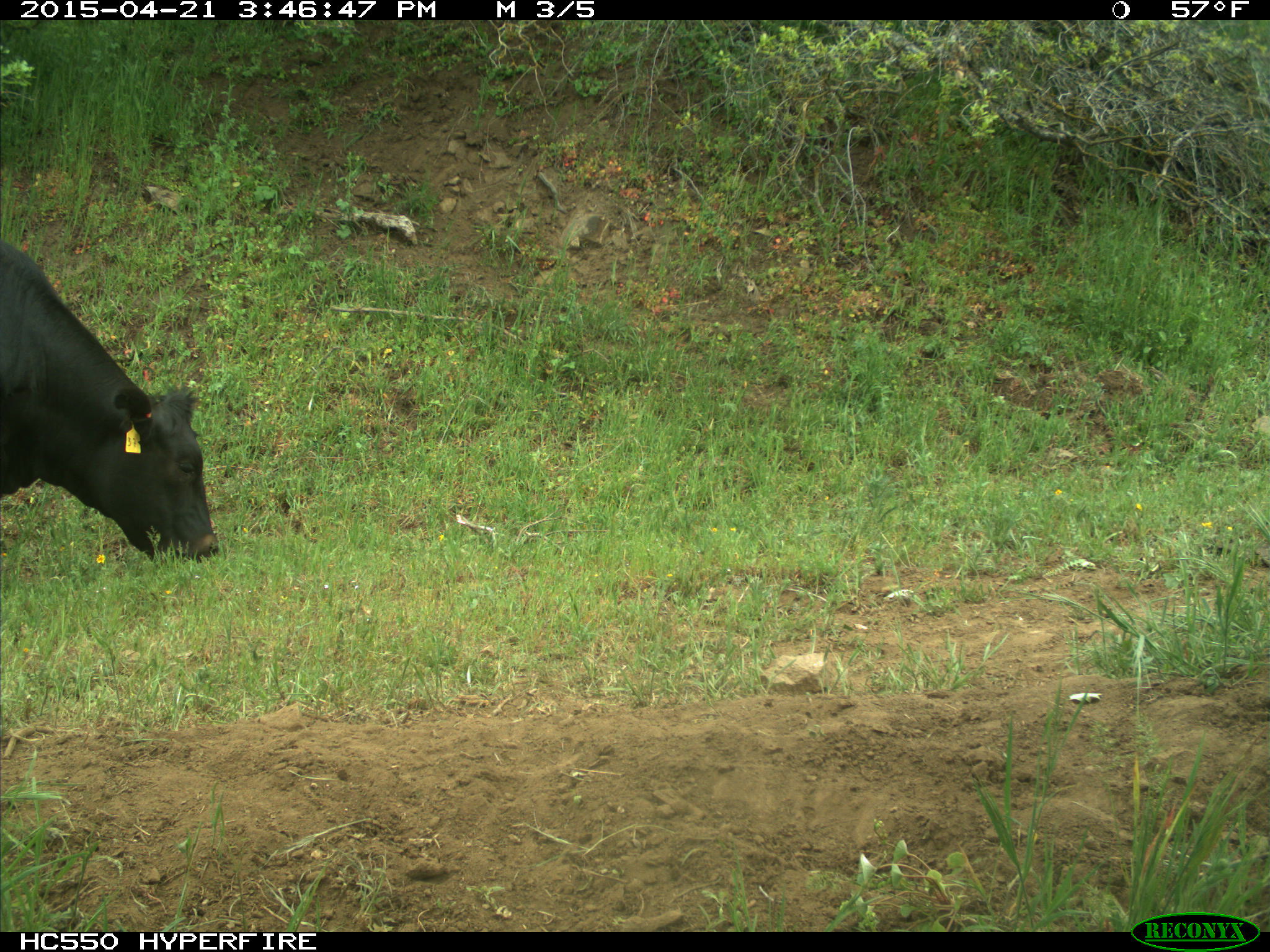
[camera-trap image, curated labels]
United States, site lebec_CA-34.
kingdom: Animalia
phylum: Chordata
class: Mammalia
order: Artiodactyla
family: Bovidae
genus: Bos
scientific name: Bos taurus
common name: domestic cow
Bos taurus (domestic cow).